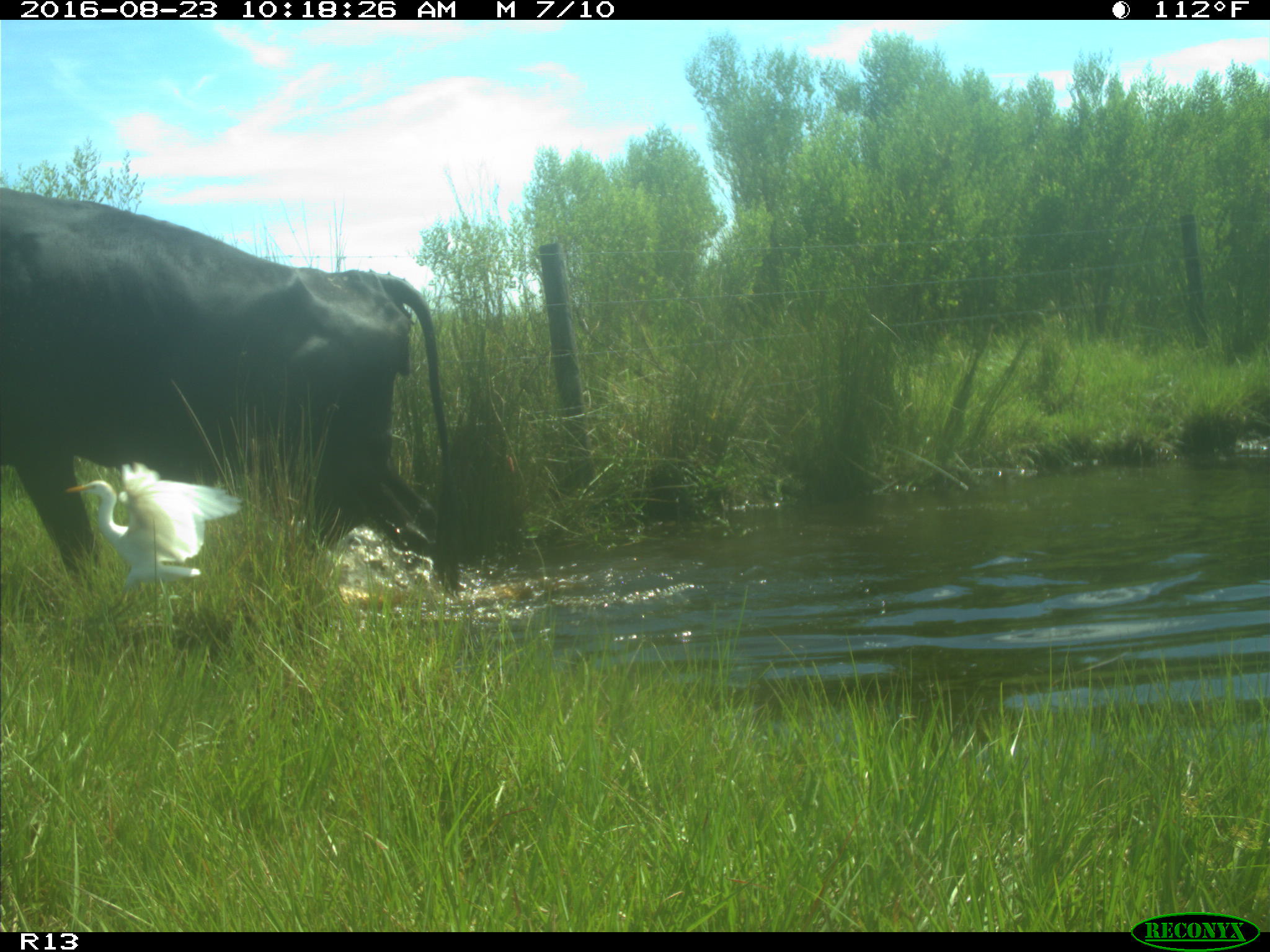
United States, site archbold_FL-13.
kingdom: Animalia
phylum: Chordata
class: Mammalia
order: Artiodactyla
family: Bovidae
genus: Bos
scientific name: Bos taurus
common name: domestic cow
Bos taurus (domestic cow).